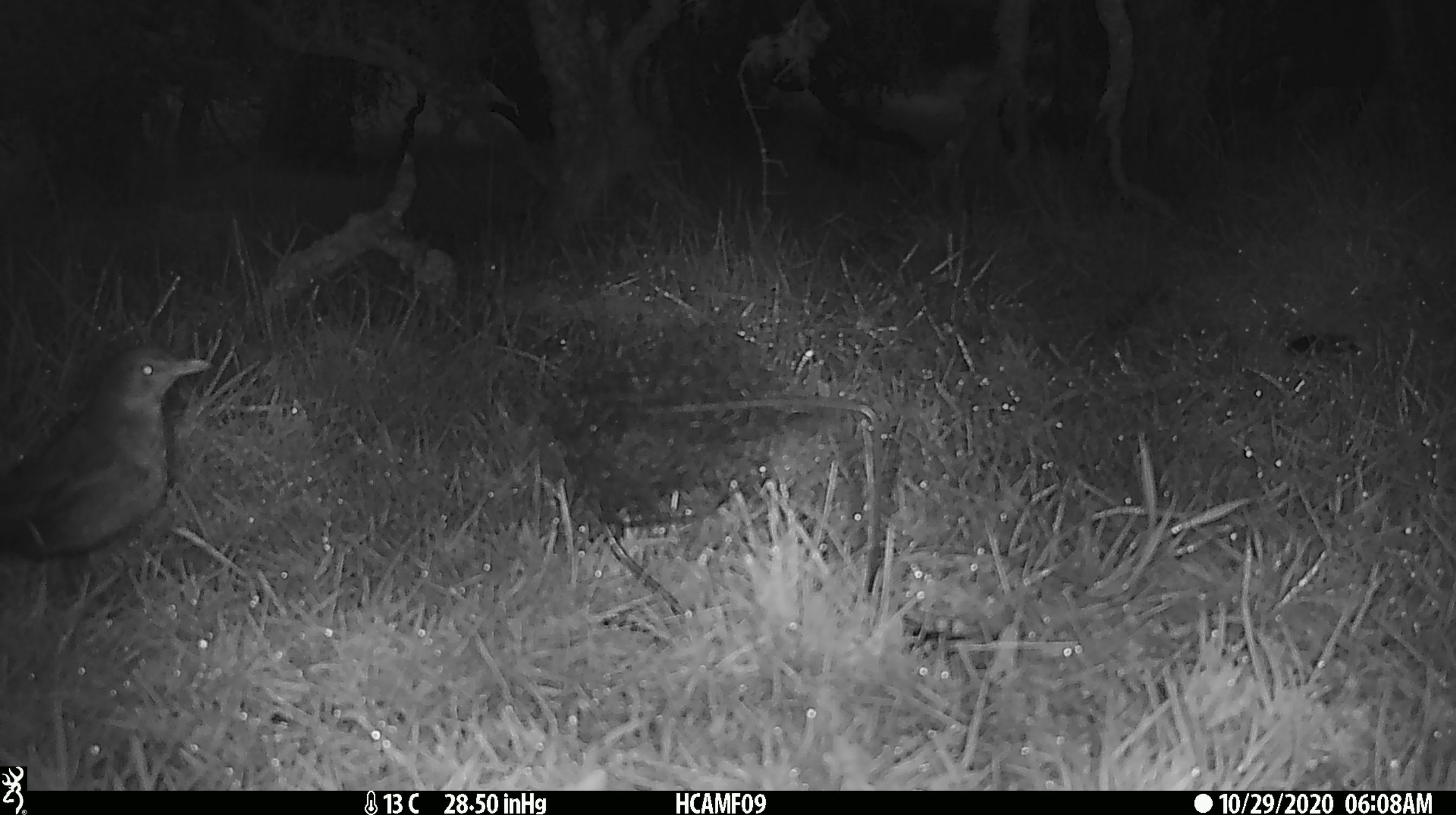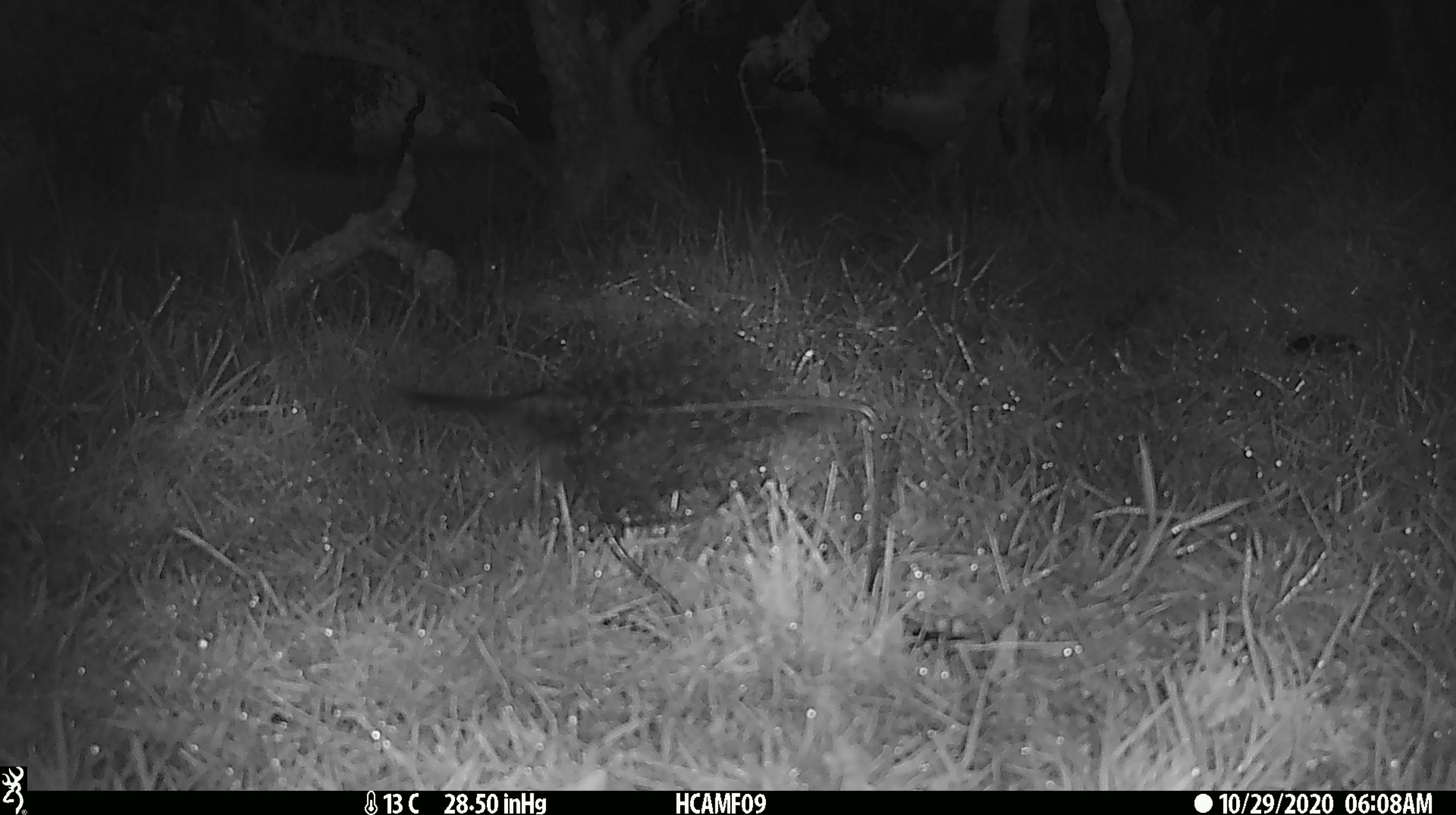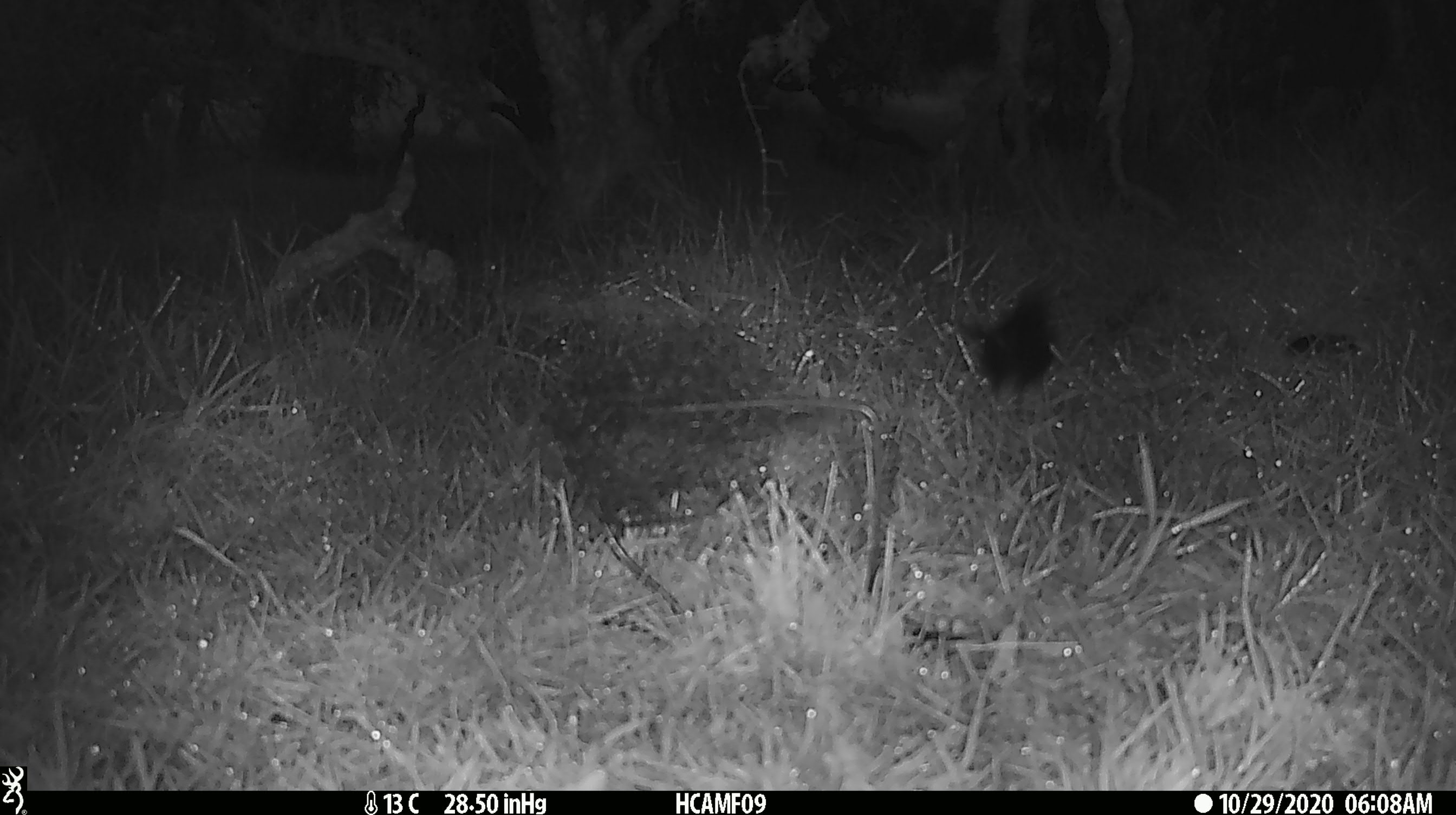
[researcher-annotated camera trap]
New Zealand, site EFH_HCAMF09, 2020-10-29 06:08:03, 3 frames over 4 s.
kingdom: Animalia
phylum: Chordata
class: Aves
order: Passeriformes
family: Turdidae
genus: Turdus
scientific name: Turdus merula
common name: eurasian blackbird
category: blackbird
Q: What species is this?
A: Blackbird (eurasian blackbird) (Turdus merula).